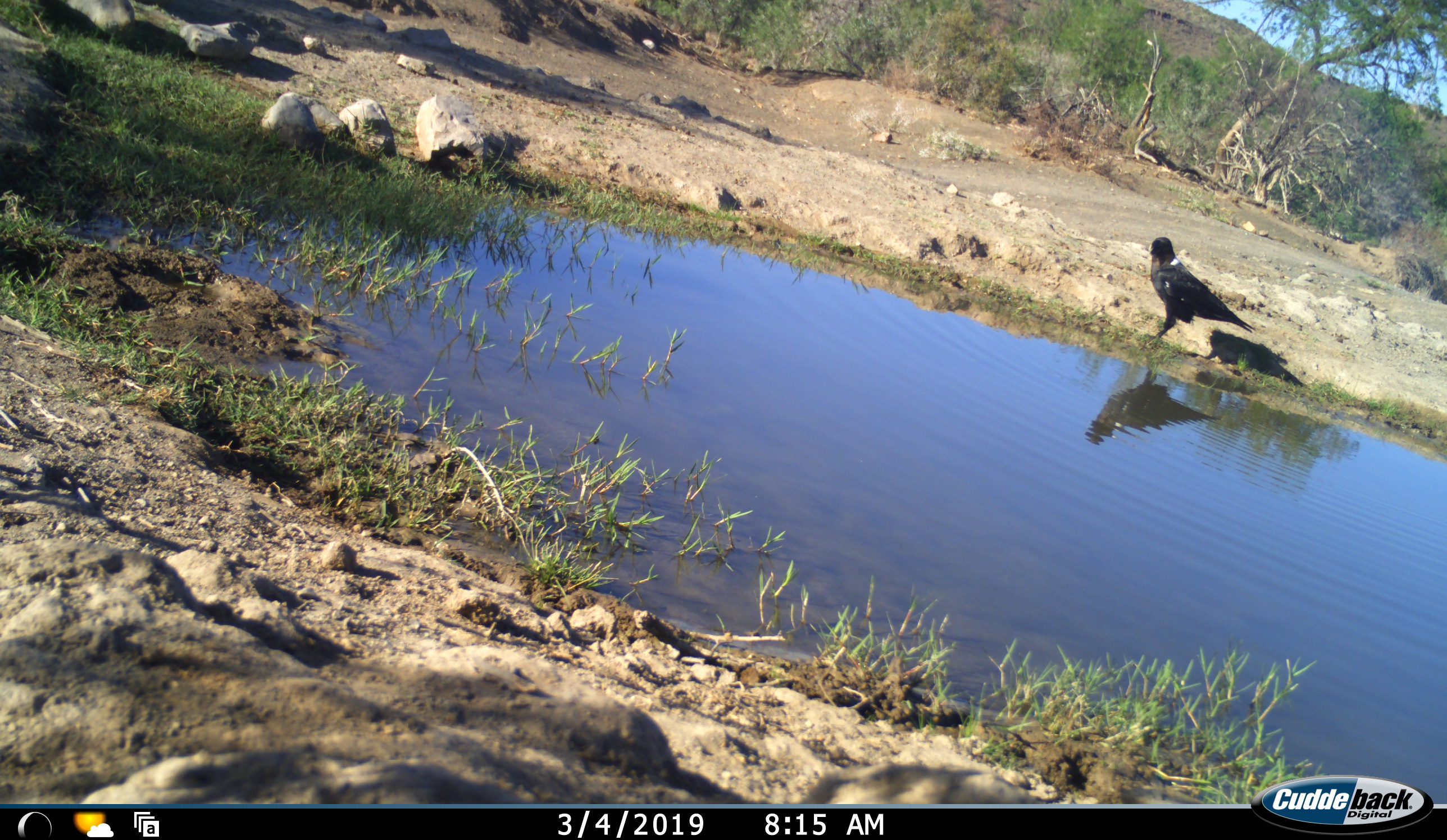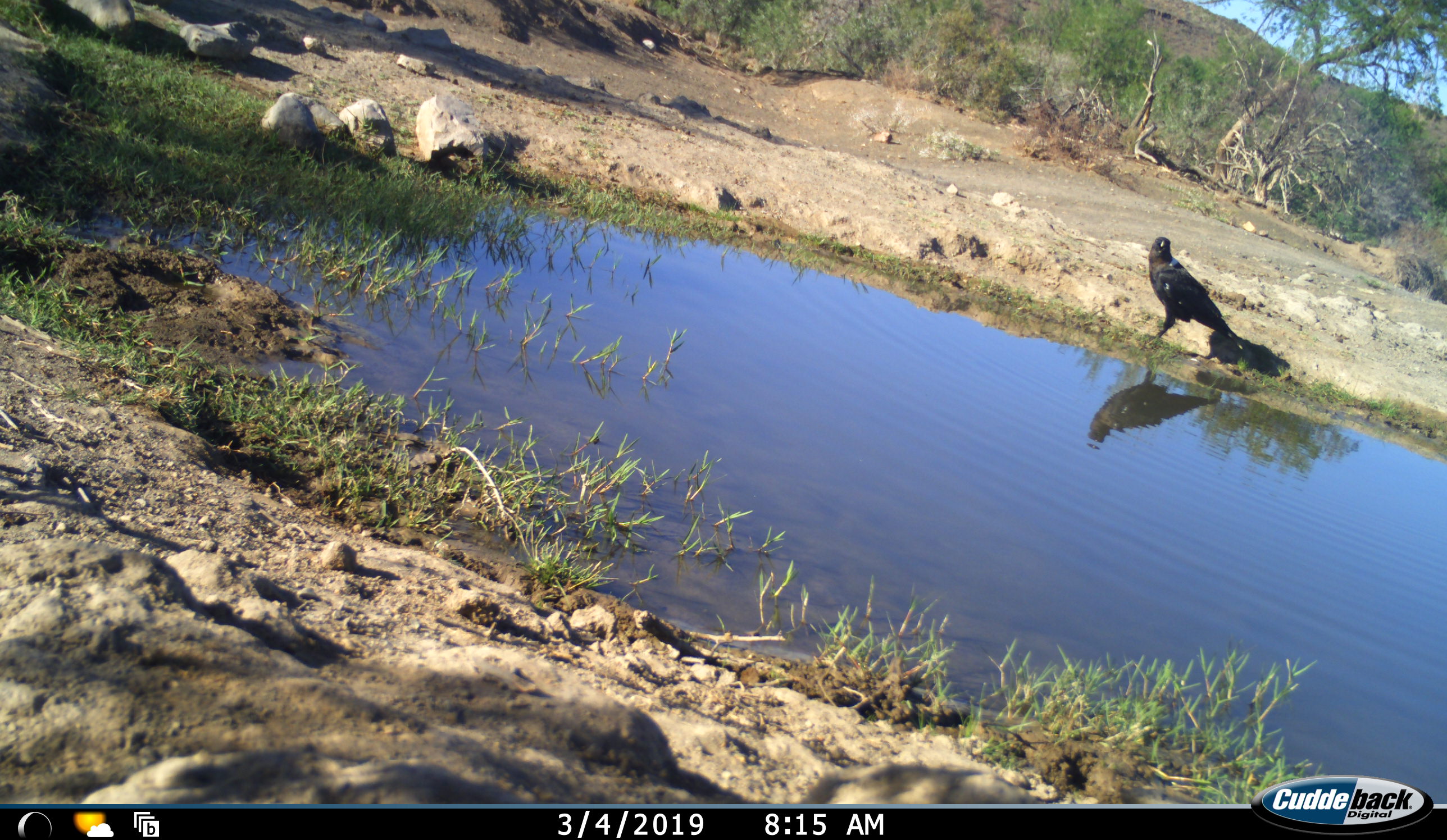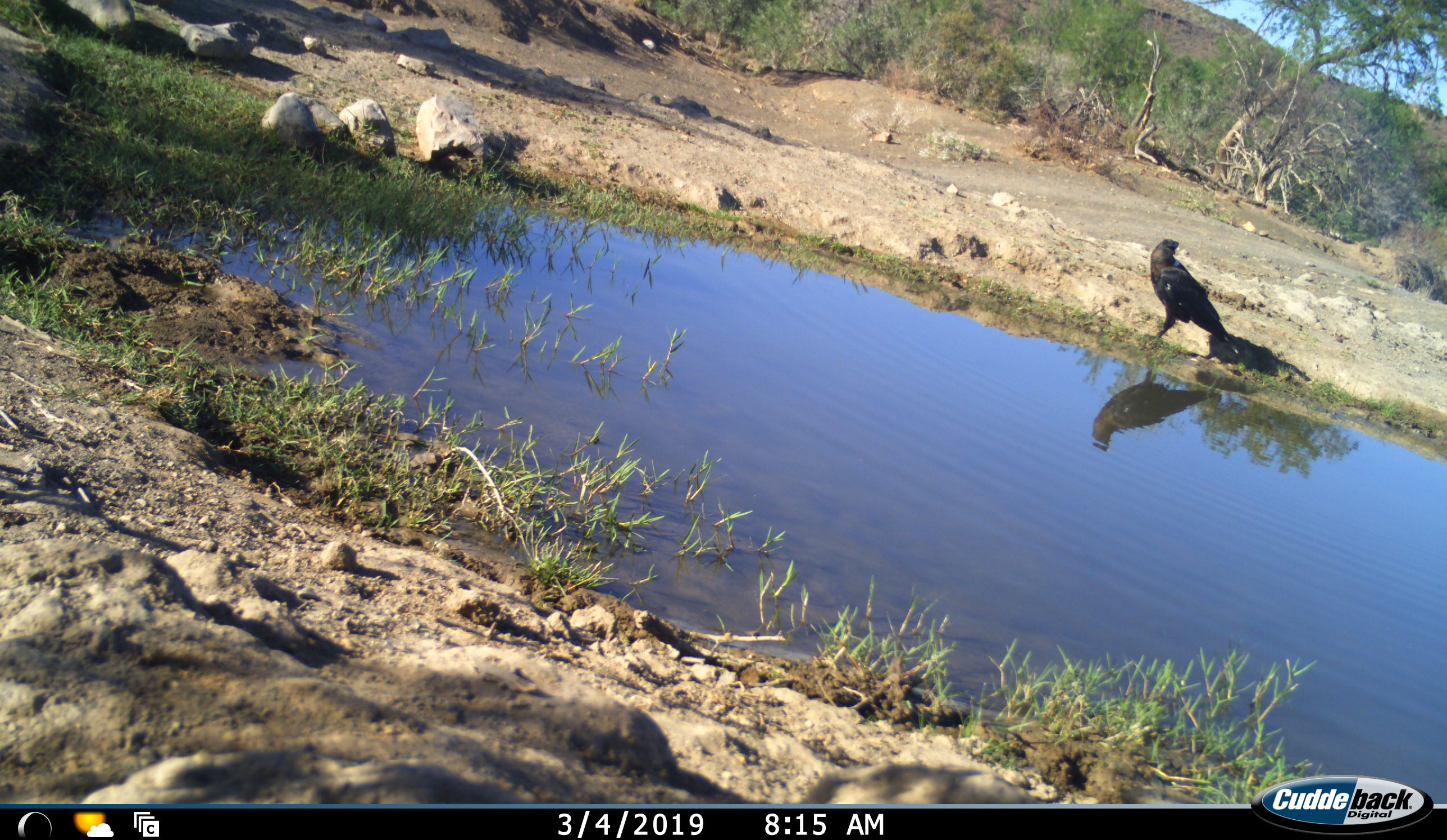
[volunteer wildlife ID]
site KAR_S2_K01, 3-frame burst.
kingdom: Animalia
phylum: Chordata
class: Aves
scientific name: Aves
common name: bird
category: birdother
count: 1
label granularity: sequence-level